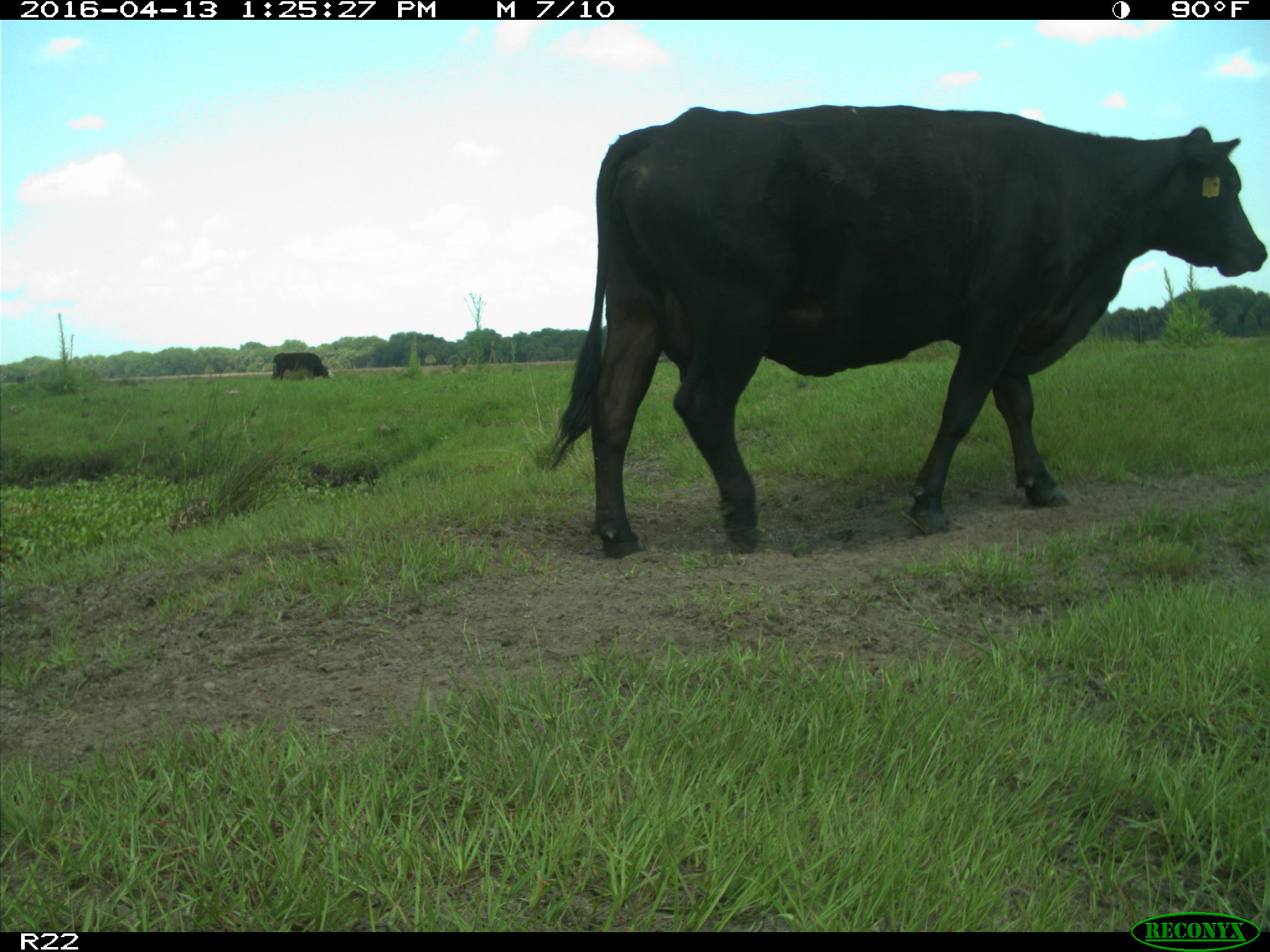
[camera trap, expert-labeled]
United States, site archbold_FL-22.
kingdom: Animalia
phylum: Chordata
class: Mammalia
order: Artiodactyla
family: Bovidae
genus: Bos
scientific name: Bos taurus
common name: domestic cow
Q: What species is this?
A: Bos taurus (domestic cow).